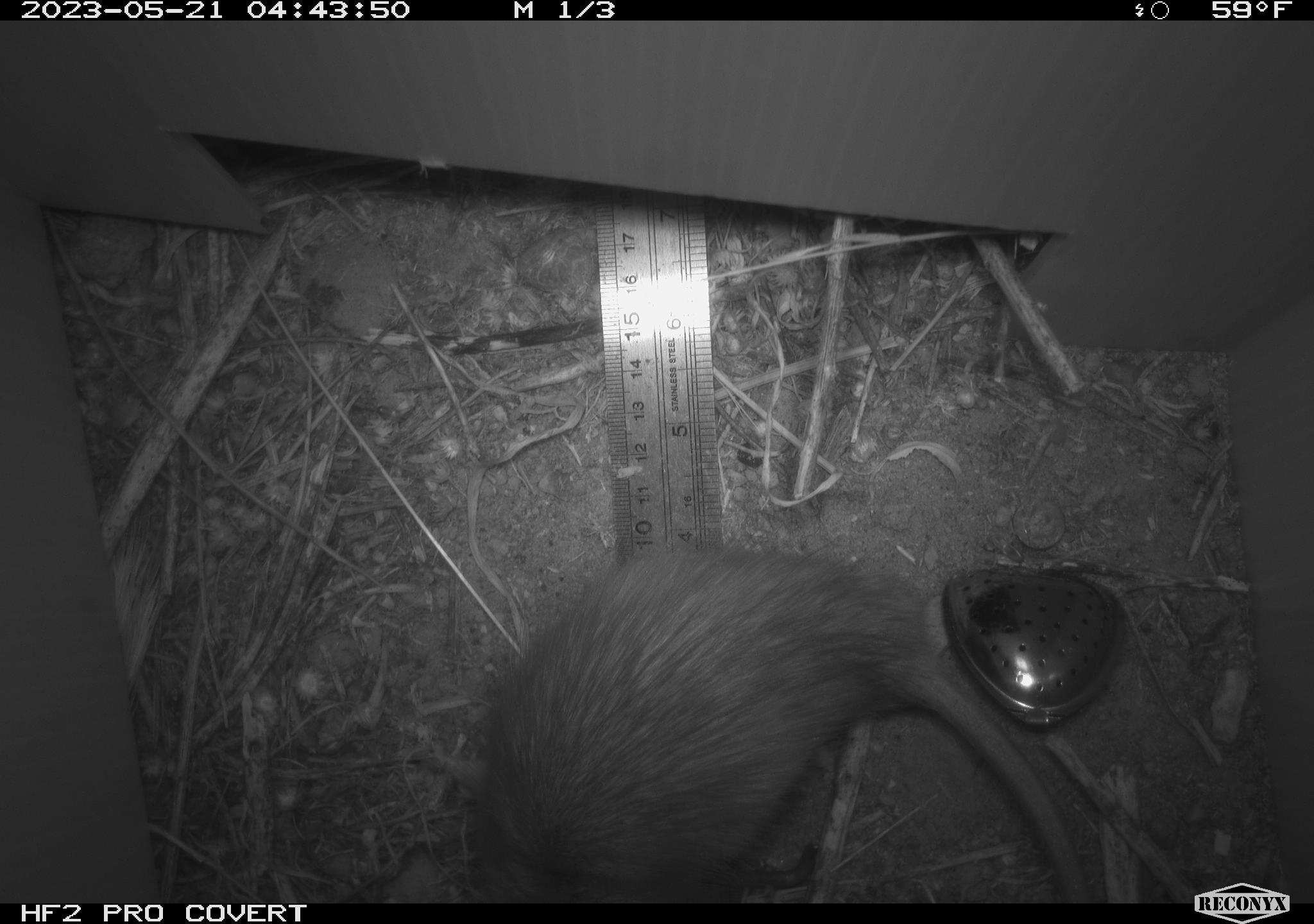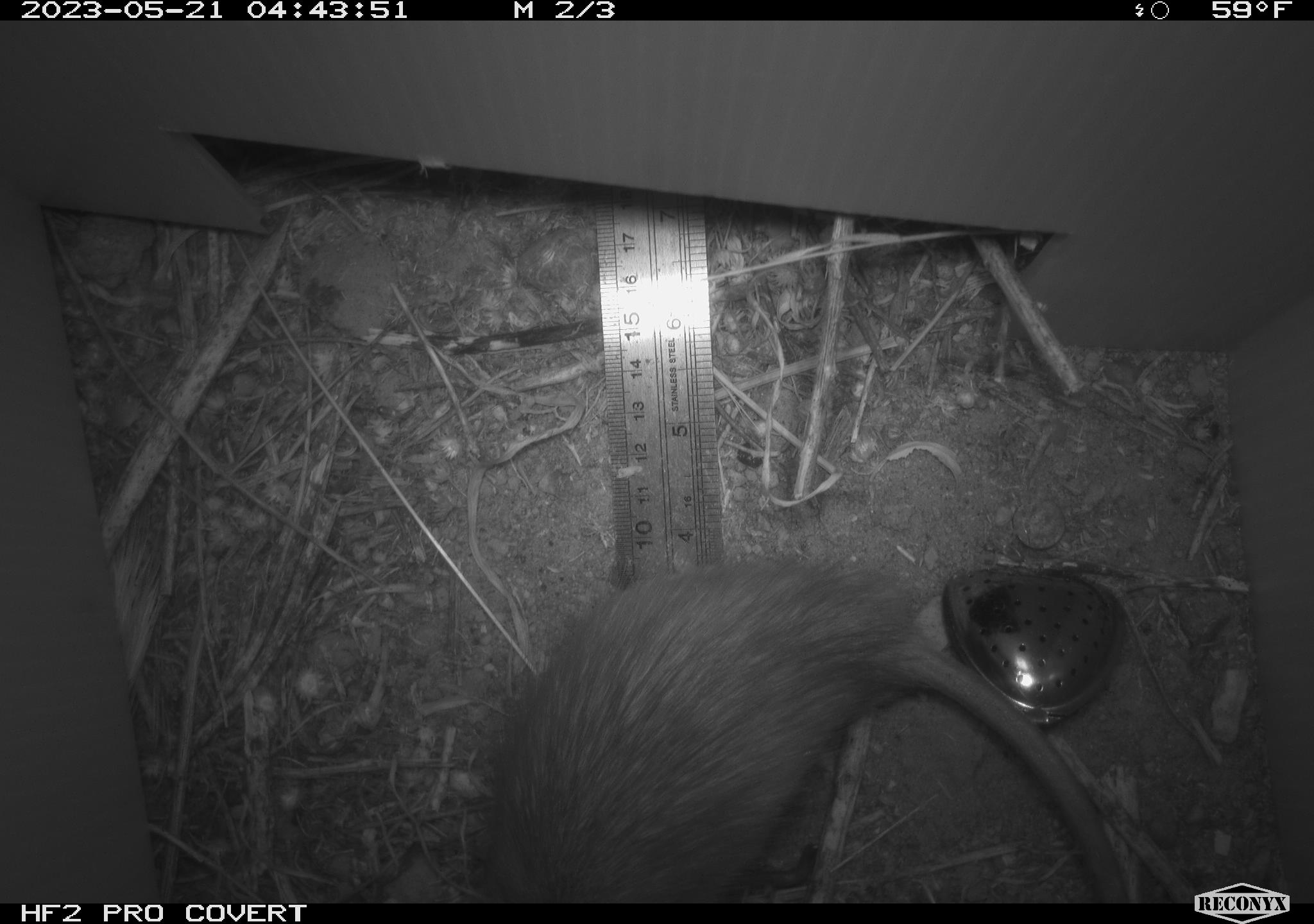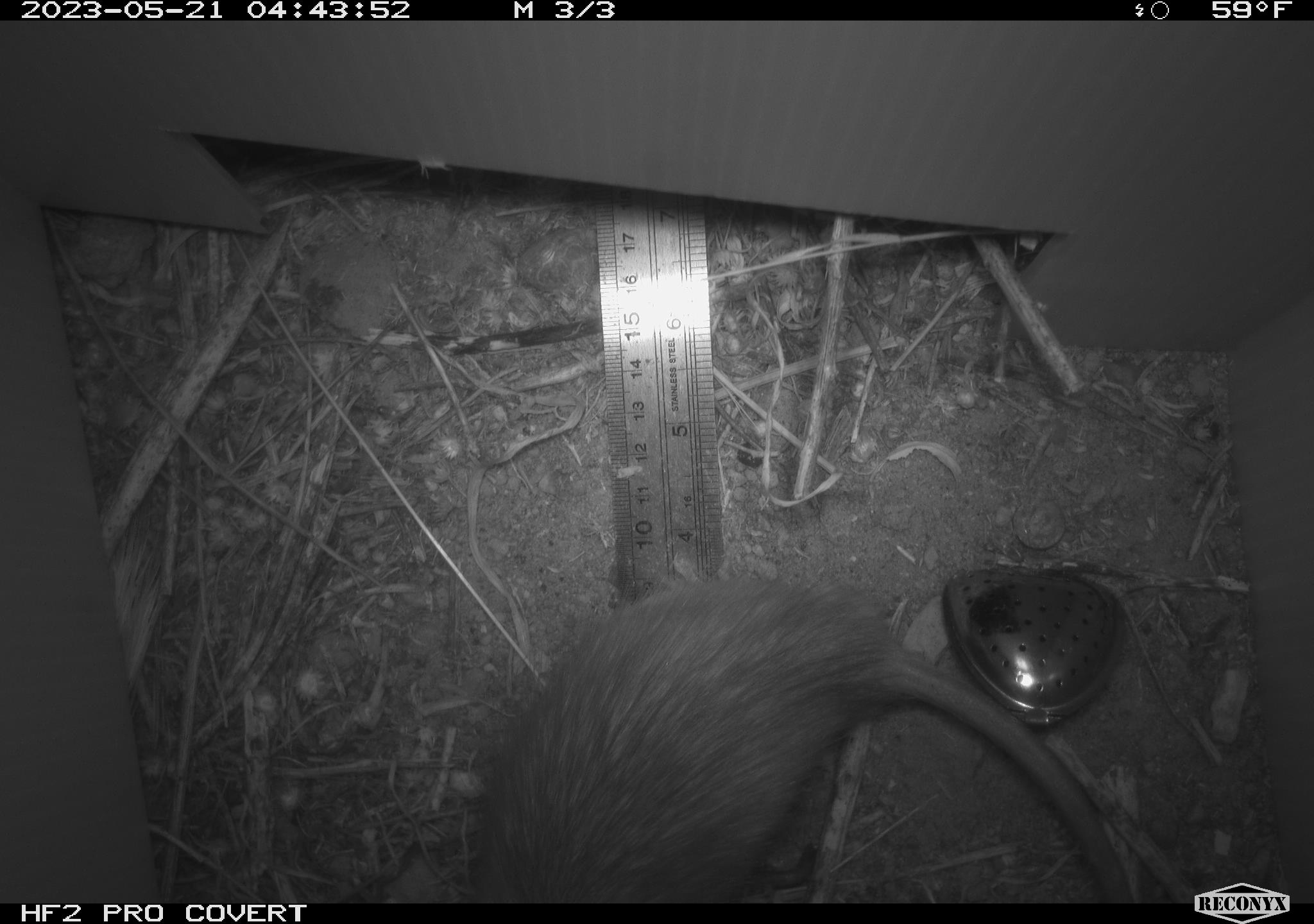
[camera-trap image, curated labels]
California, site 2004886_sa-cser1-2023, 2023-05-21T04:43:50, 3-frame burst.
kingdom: Animalia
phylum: Chordata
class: Mammalia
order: Rodentia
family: Muridae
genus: Rattus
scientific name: Rattus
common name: rat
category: rattus species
Rattus species (rat) (Rattus).